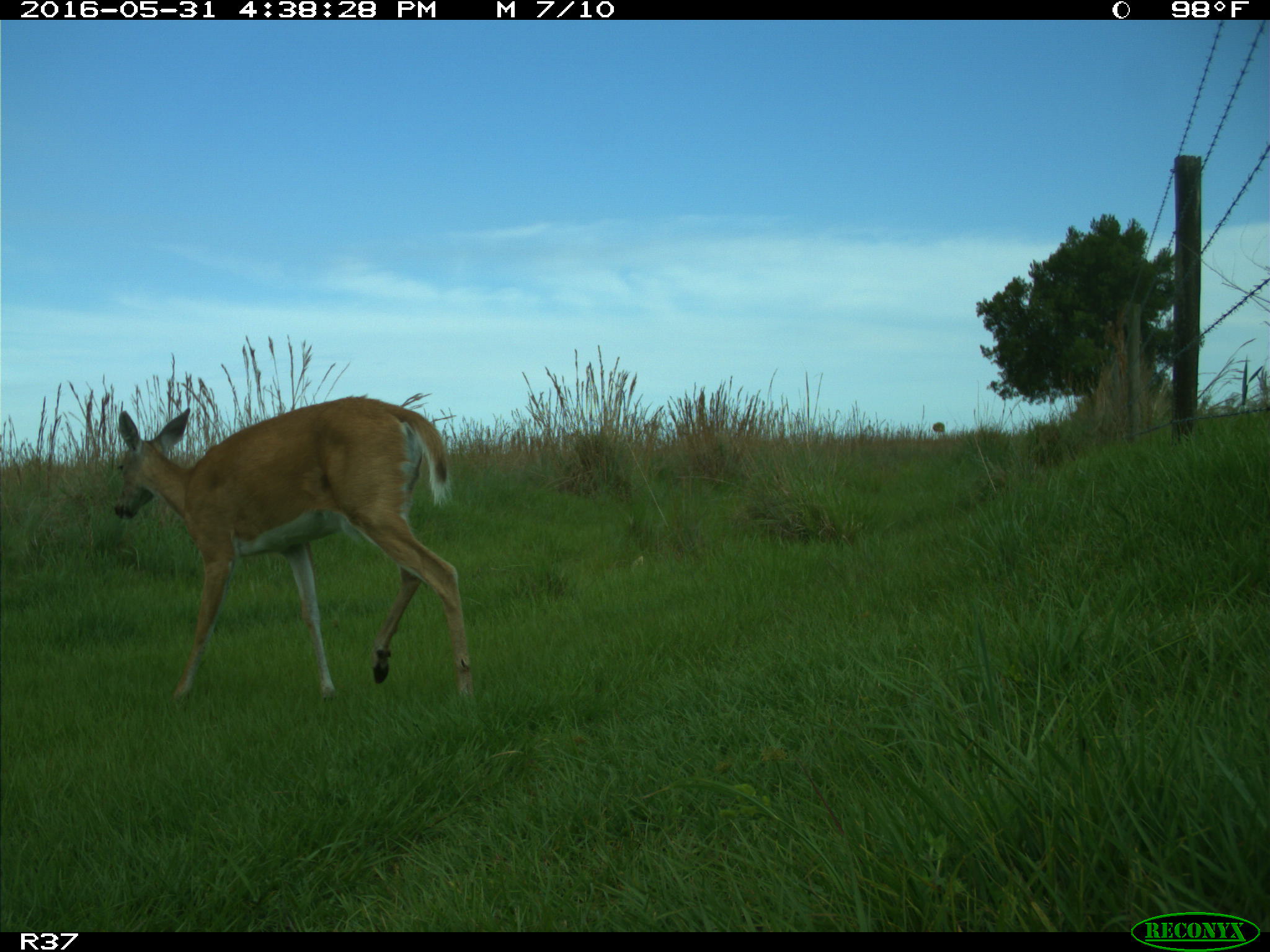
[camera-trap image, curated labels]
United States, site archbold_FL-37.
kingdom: Animalia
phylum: Chordata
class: Mammalia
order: Artiodactyla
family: Cervidae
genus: Odocoileus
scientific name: Odocoileus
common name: deer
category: unidentified deer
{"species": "unidentified deer (deer) (Odocoileus)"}